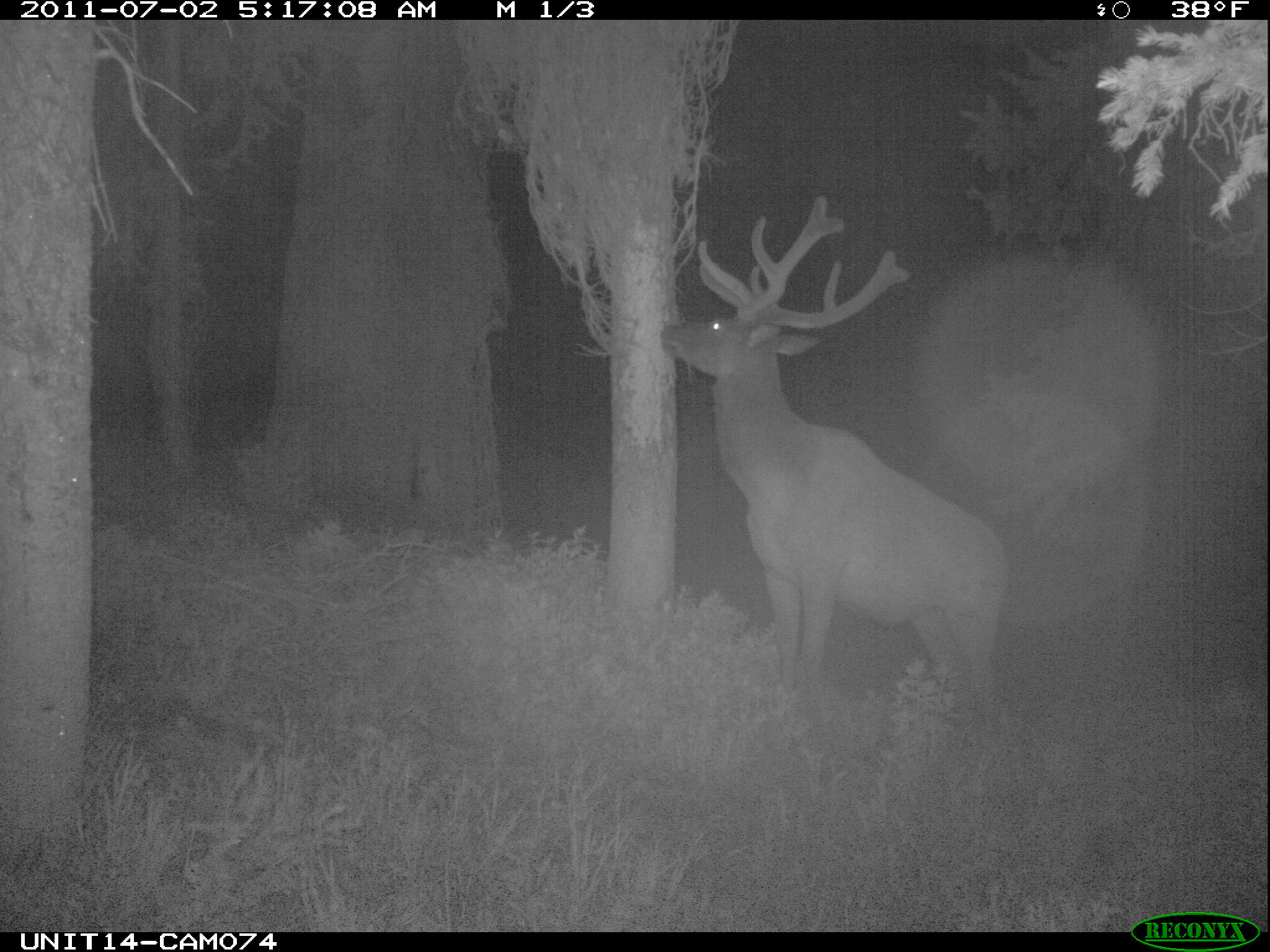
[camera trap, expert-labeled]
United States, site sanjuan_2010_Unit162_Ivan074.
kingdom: Animalia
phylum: Chordata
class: Mammalia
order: Artiodactyla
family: Cervidae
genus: Cervus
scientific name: Cervus elaphus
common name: red deer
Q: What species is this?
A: Cervus elaphus (red deer).